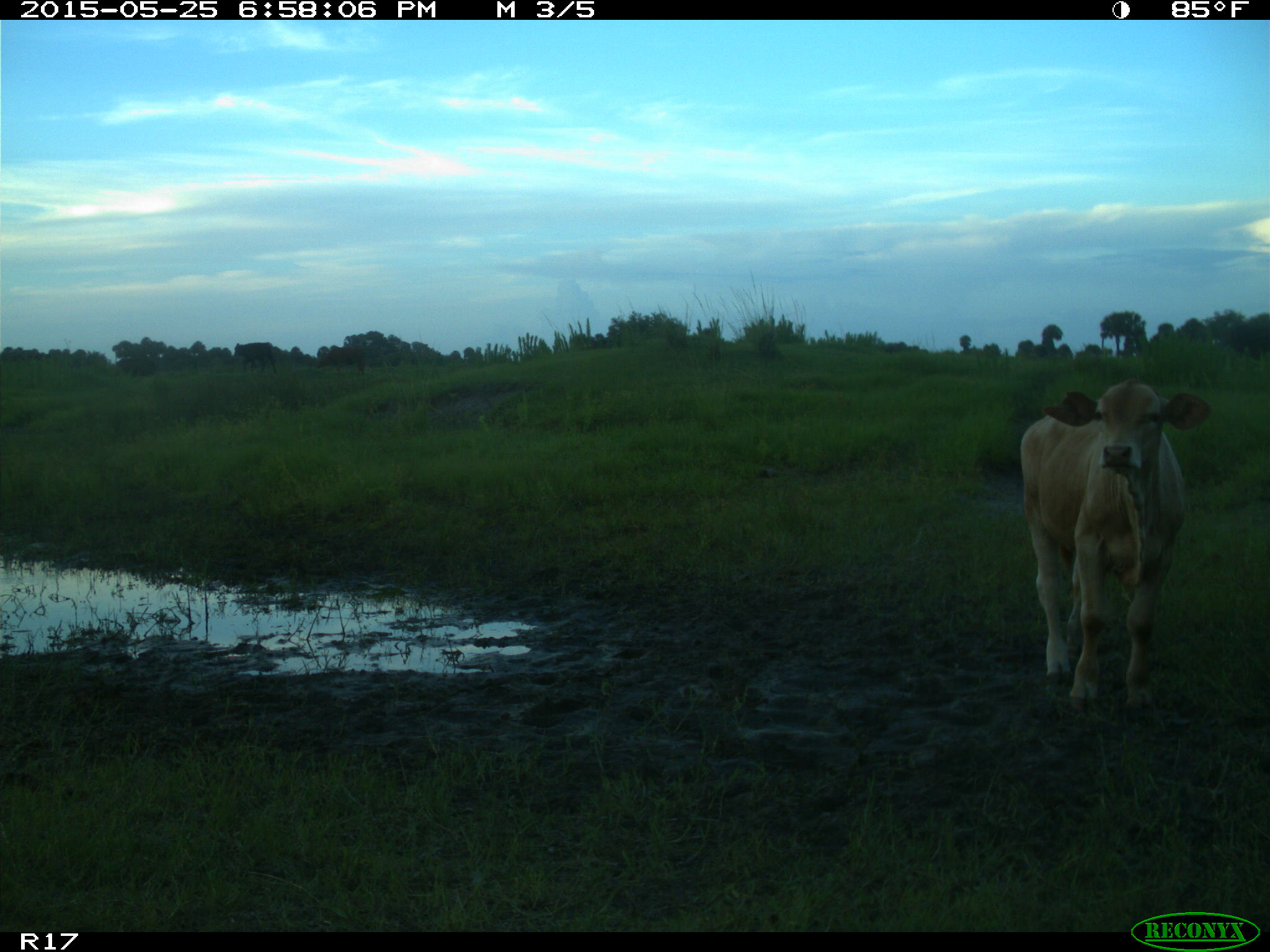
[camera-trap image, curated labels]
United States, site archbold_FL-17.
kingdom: Animalia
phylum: Chordata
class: Mammalia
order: Artiodactyla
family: Bovidae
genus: Bos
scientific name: Bos taurus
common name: domestic cow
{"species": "Bos taurus (domestic cow)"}